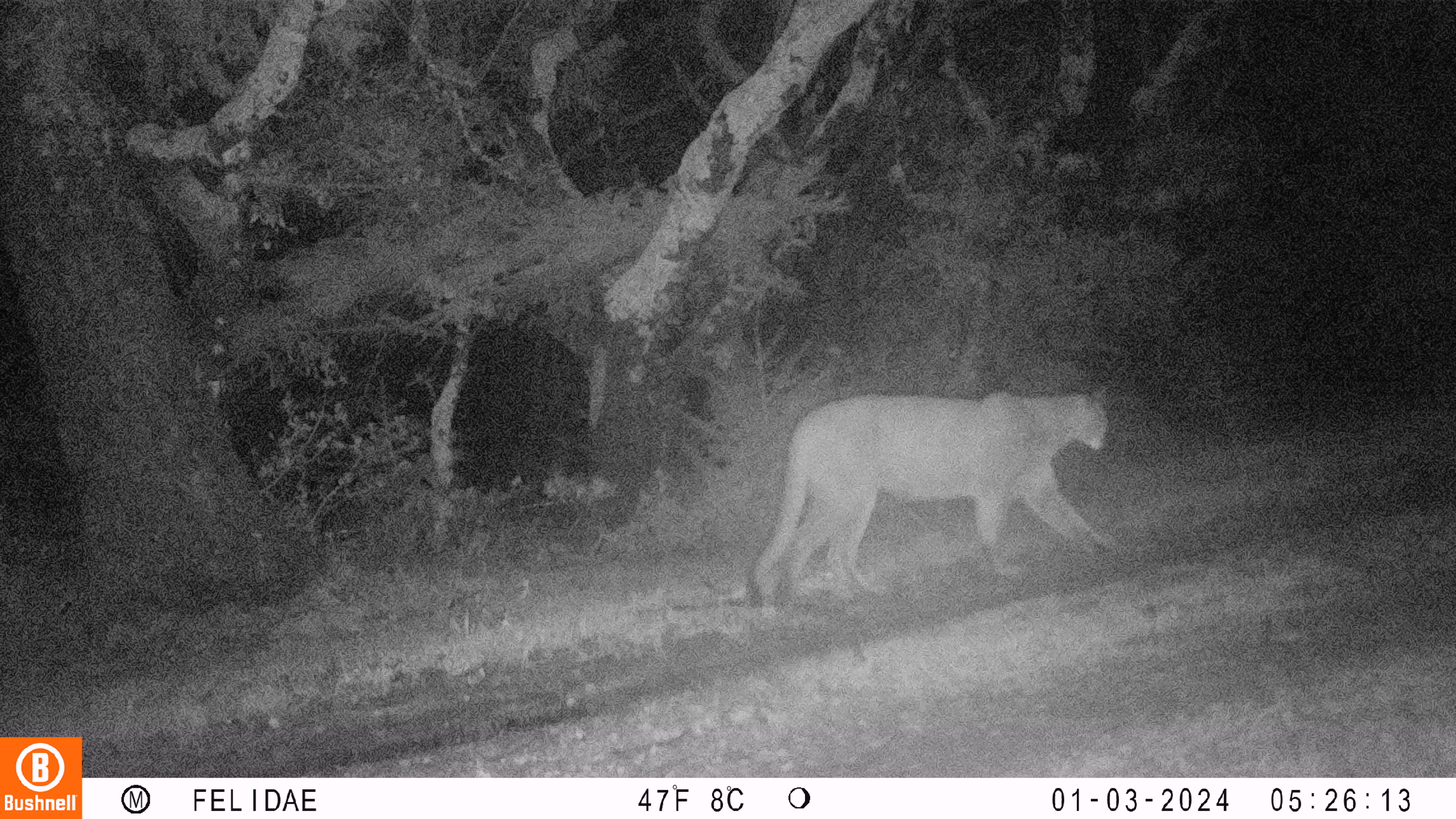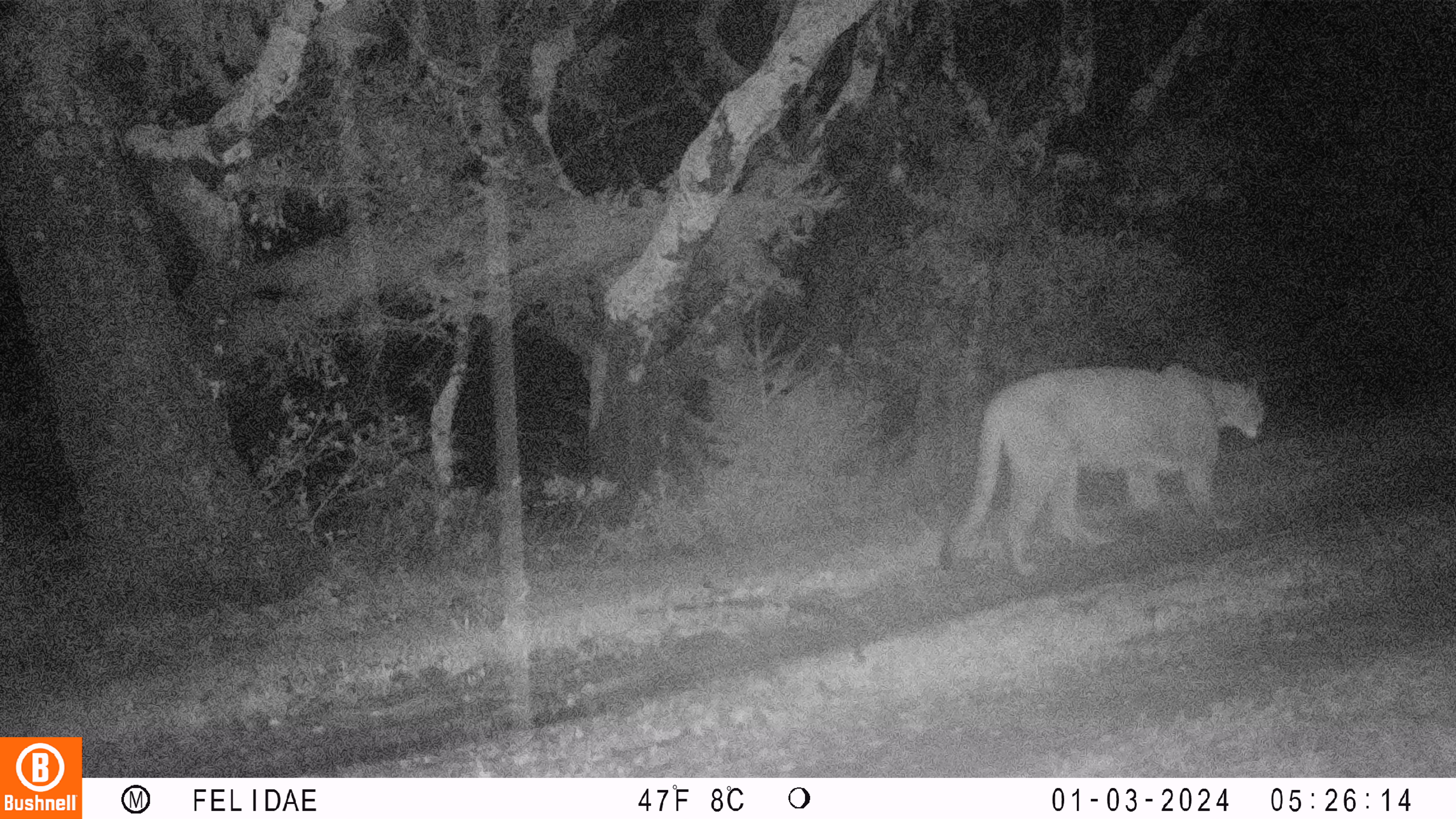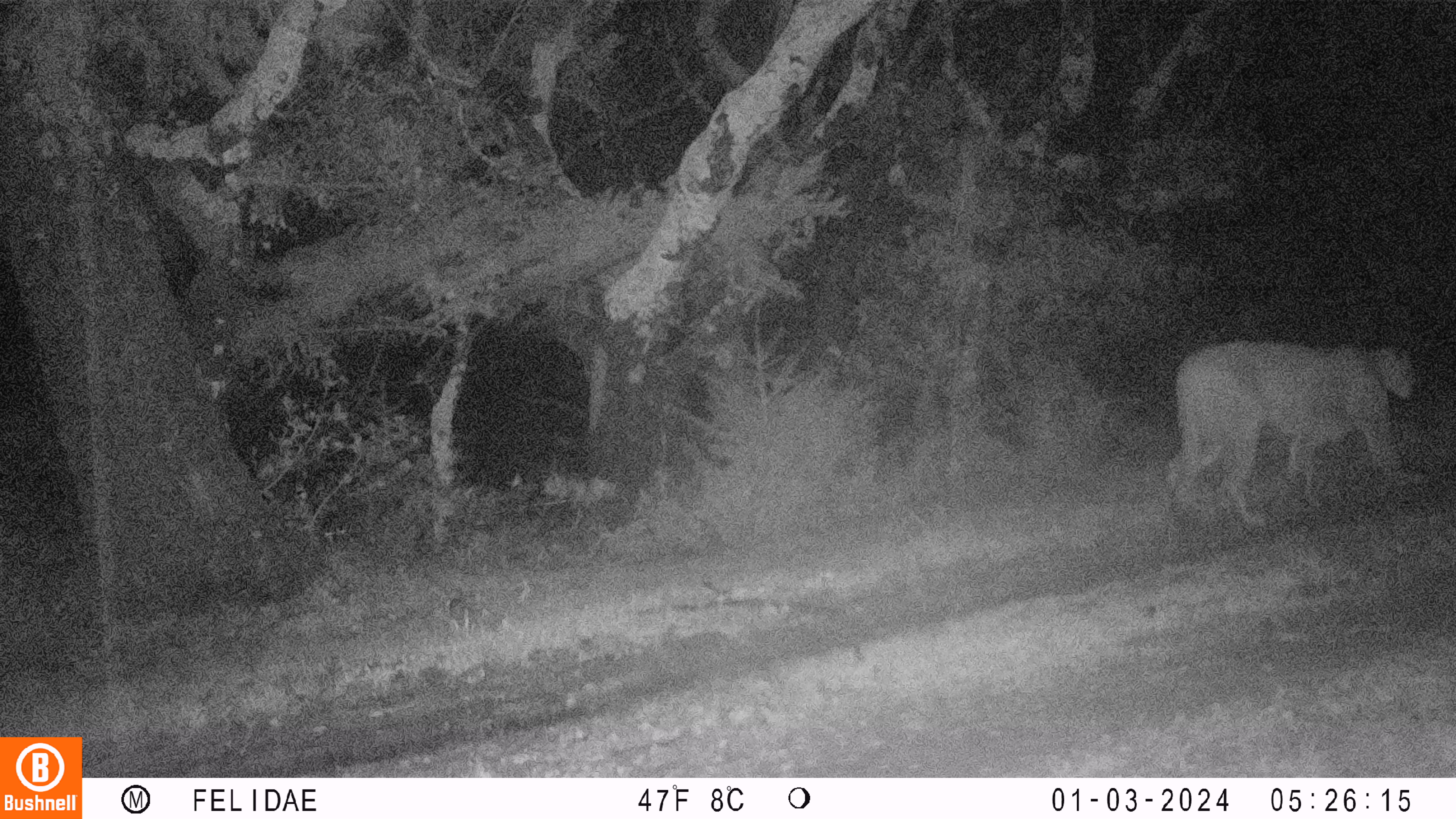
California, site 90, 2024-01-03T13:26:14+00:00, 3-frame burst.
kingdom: Animalia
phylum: Chordata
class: Mammalia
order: Carnivora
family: Felidae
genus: Puma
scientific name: Puma concolor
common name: puma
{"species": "puma (Puma concolor)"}